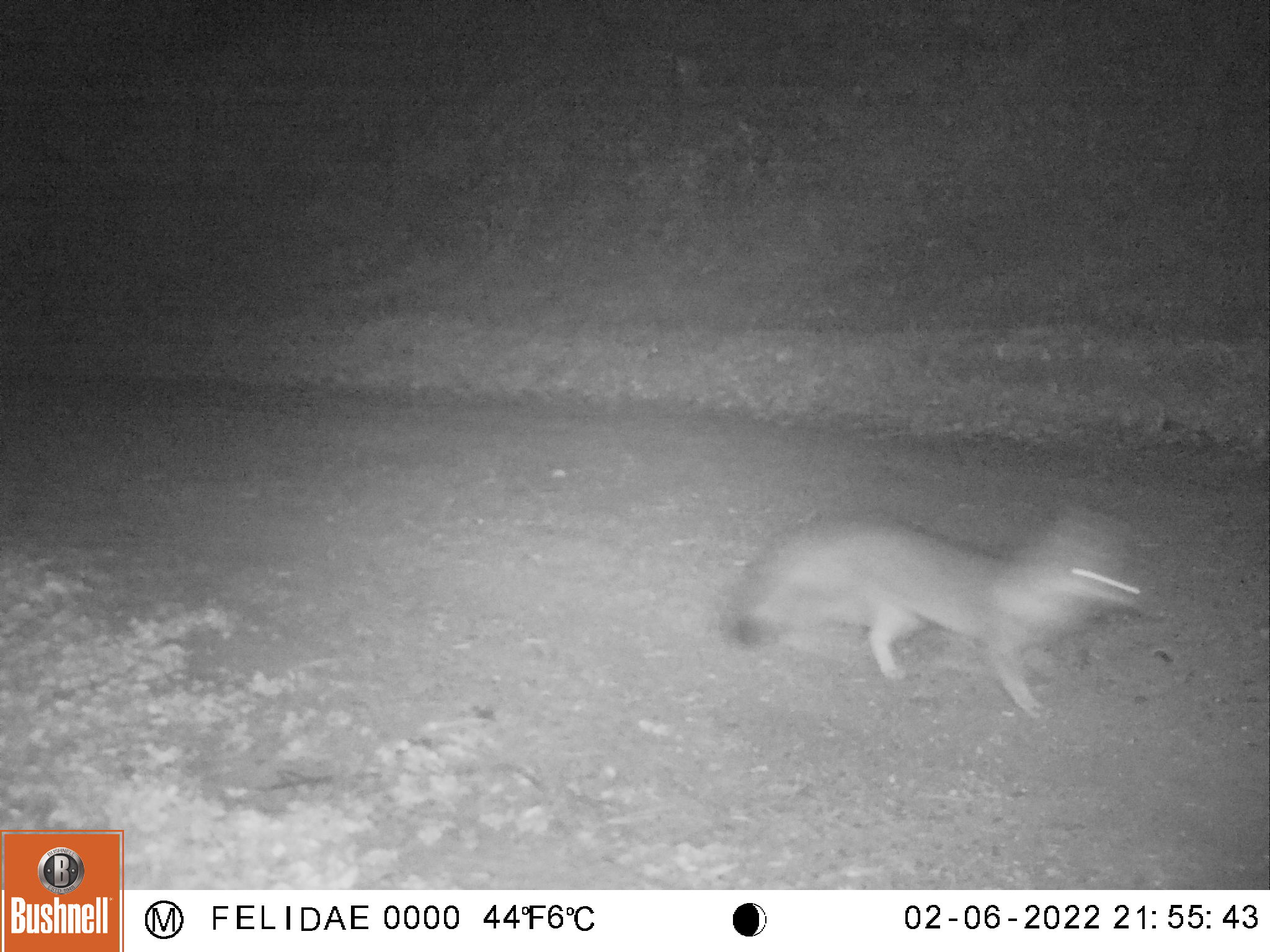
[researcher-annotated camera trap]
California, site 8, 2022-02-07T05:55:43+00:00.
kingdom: Animalia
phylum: Chordata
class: Mammalia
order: Carnivora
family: Canidae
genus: Urocyon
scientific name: Urocyon cinereoargenteus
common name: gray fox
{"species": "gray fox (Urocyon cinereoargenteus)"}